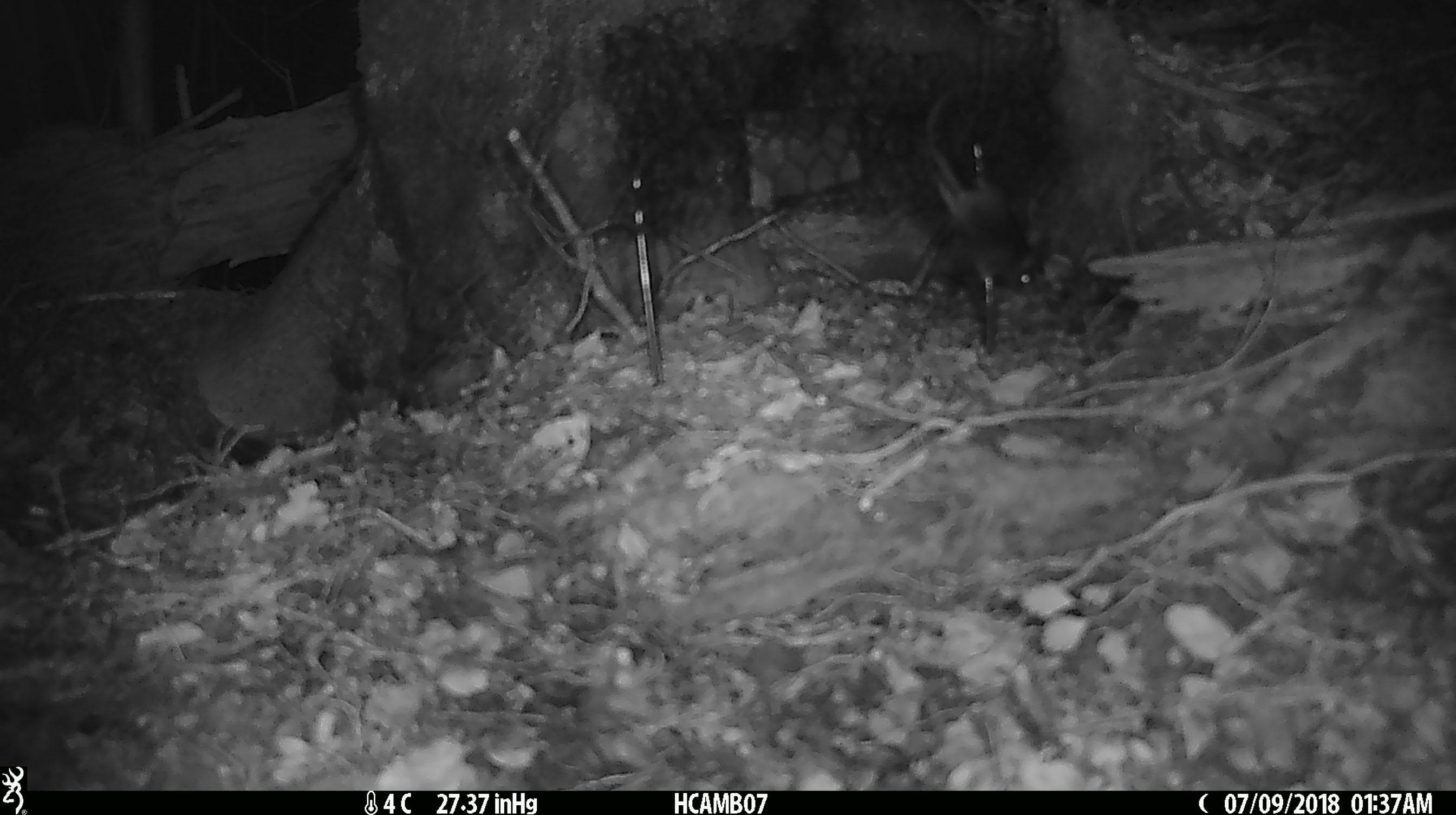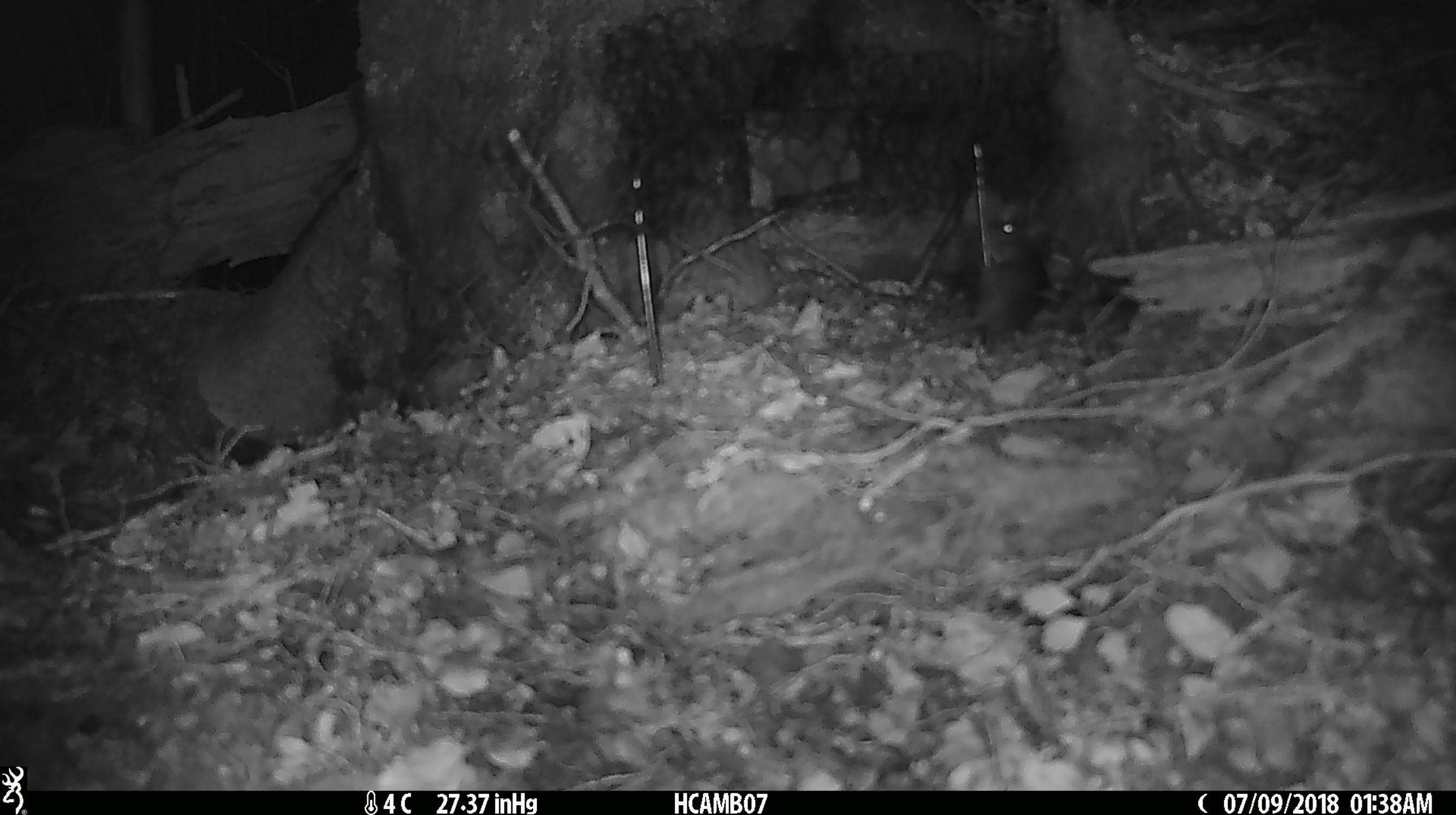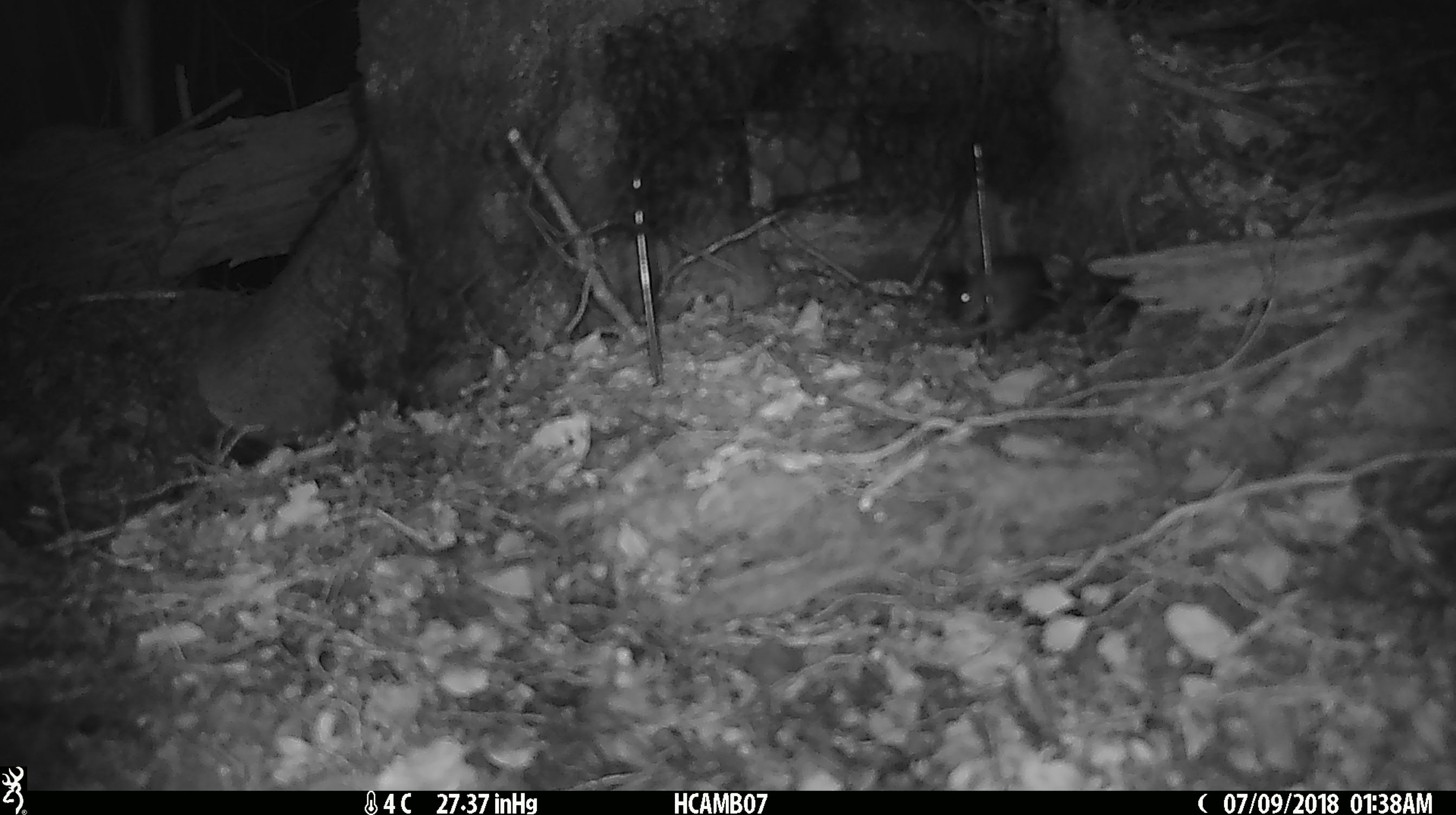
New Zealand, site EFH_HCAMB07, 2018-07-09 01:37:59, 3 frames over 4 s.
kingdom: Animalia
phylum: Chordata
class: Mammalia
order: Rodentia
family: Muridae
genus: Mus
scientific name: Mus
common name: mouse